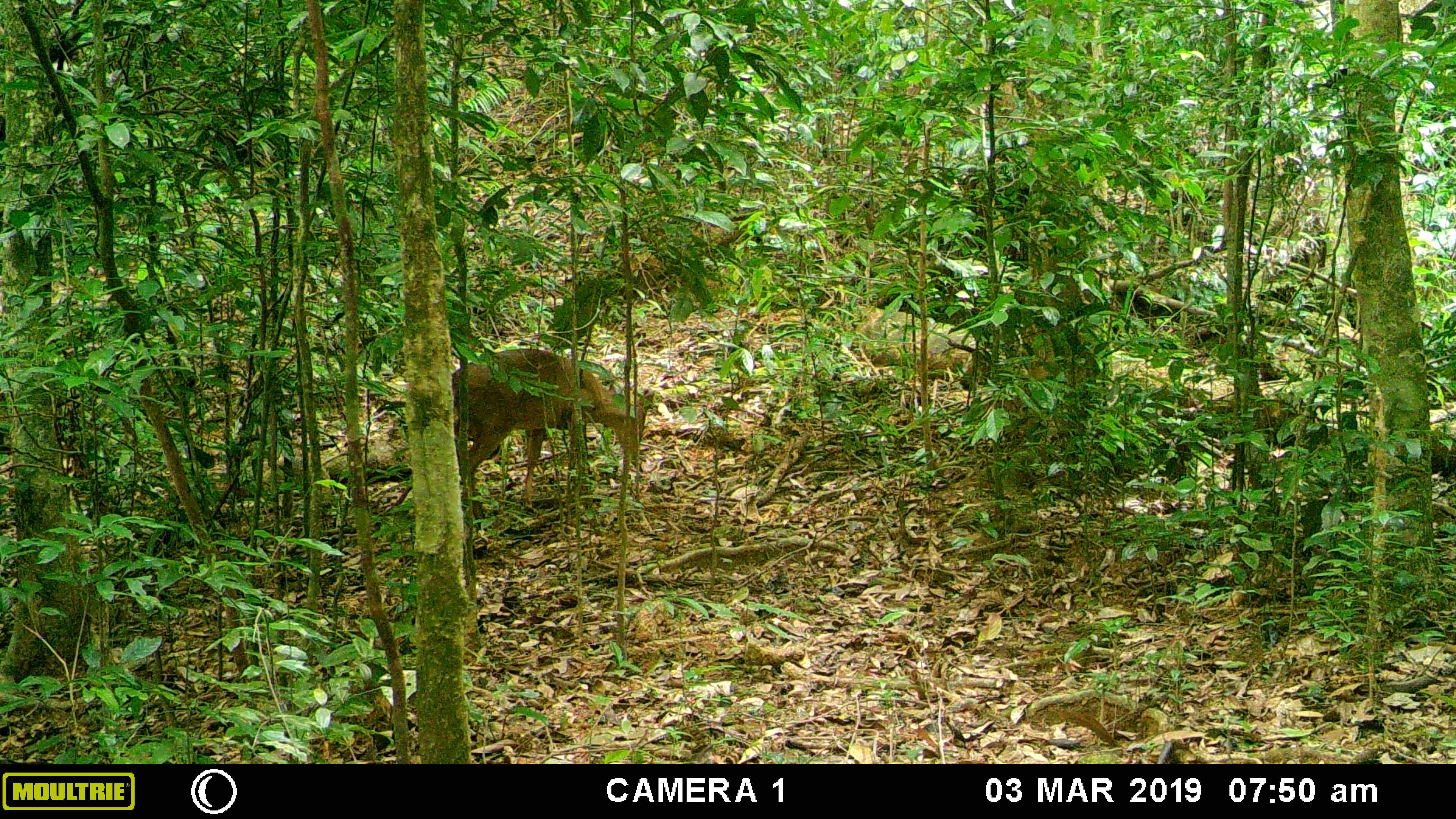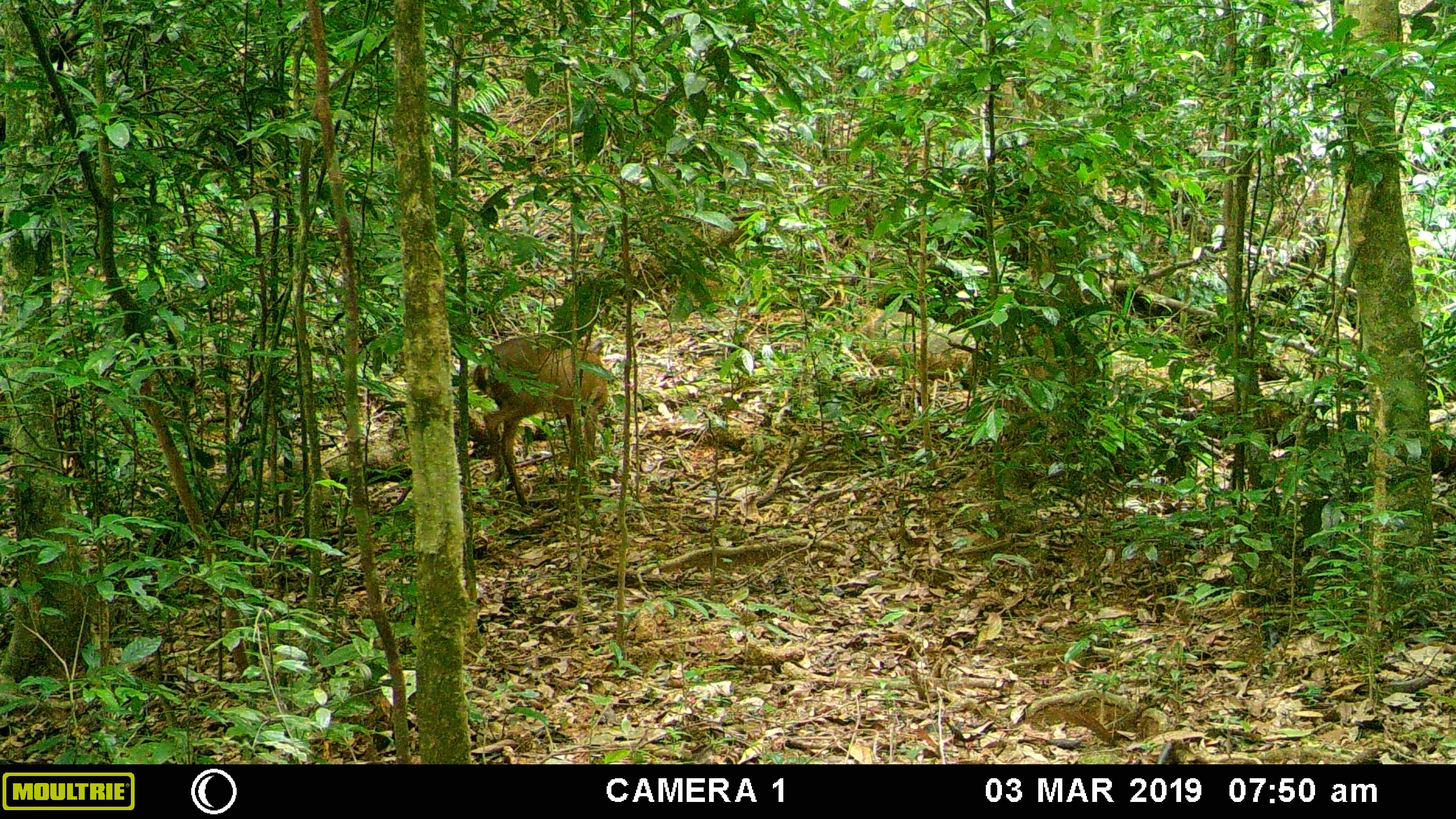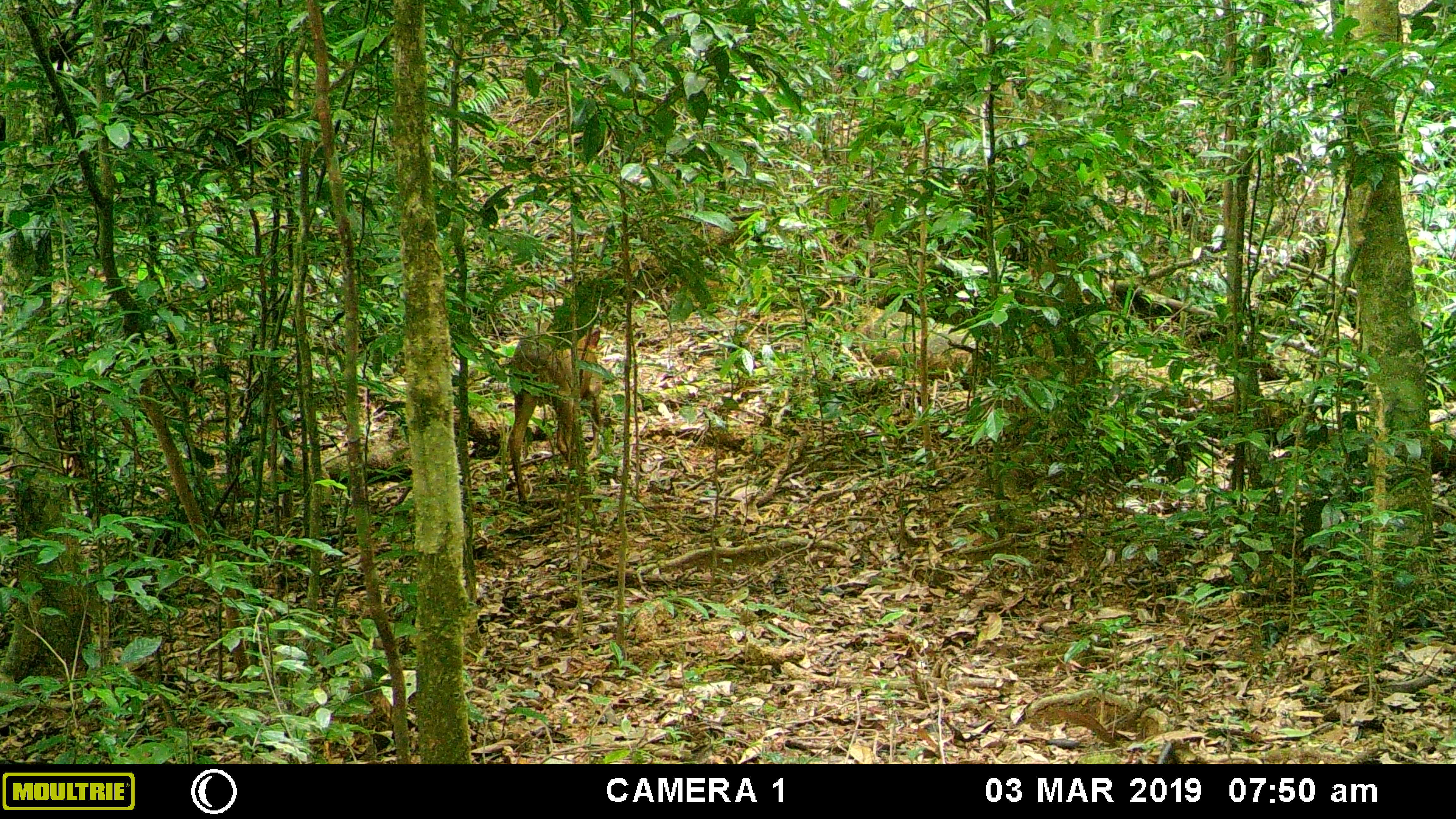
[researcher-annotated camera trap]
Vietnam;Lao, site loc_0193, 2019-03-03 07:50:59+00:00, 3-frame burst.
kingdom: Animalia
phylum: Chordata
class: Mammalia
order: Artiodactyla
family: Cervidae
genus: Muntiacus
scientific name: Muntiacus vuquangensis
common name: large-antlered muntjac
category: large antlered muntjac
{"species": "large antlered muntjac (large-antlered muntjac) (Muntiacus vuquangensis)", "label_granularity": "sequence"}